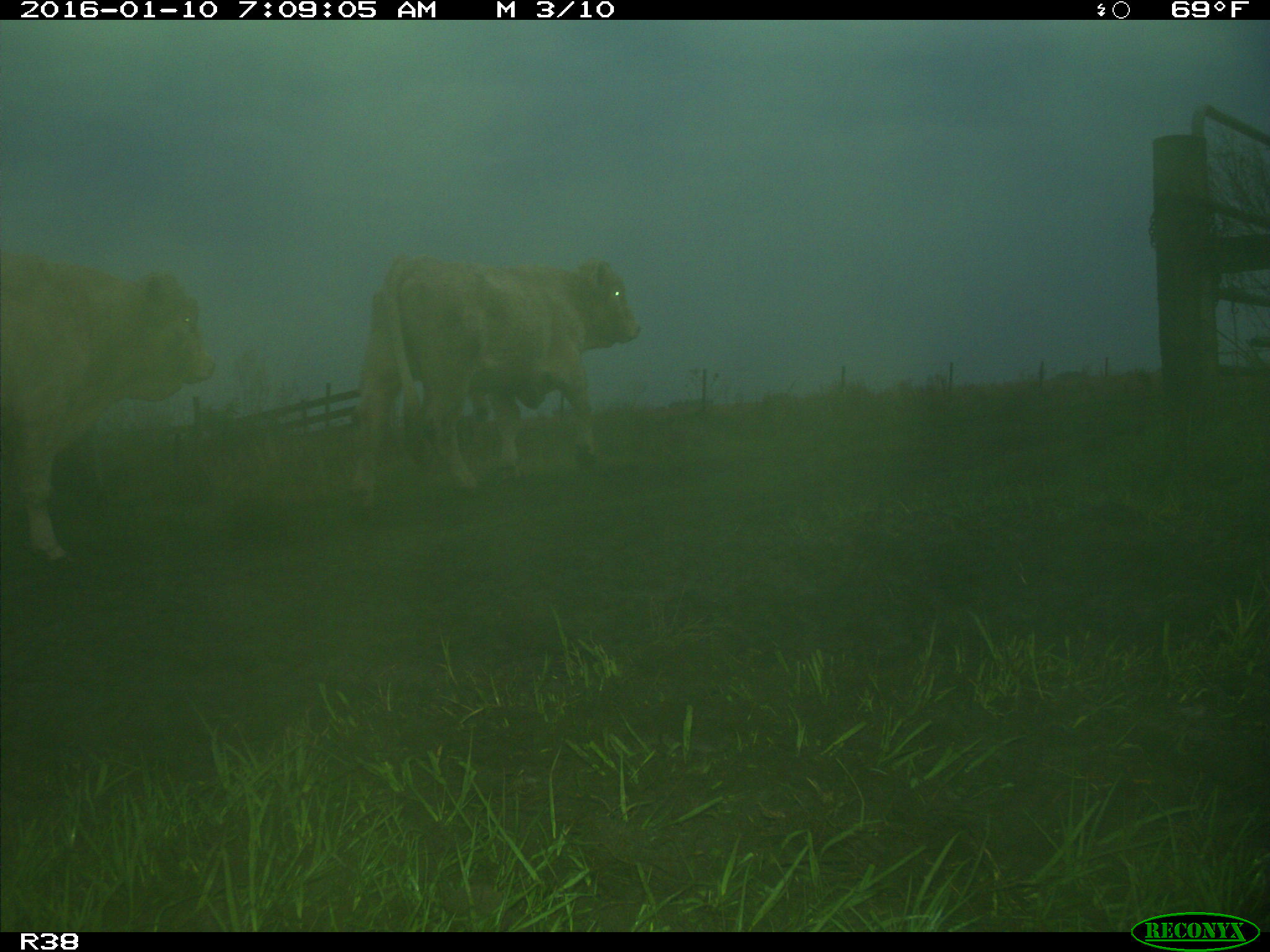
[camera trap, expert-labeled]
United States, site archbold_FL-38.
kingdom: Animalia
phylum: Chordata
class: Mammalia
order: Artiodactyla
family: Bovidae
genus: Bos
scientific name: Bos taurus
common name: domestic cow